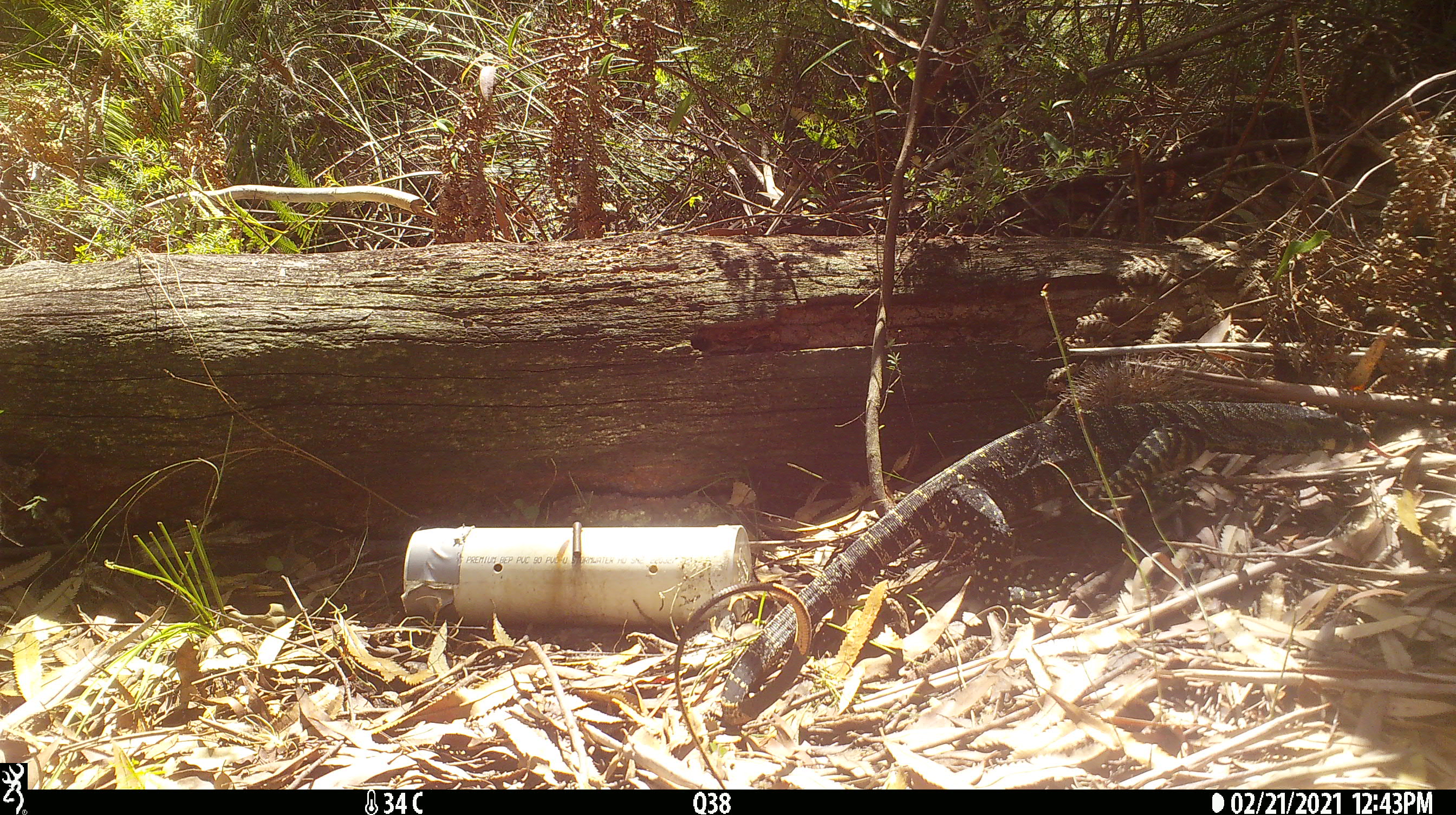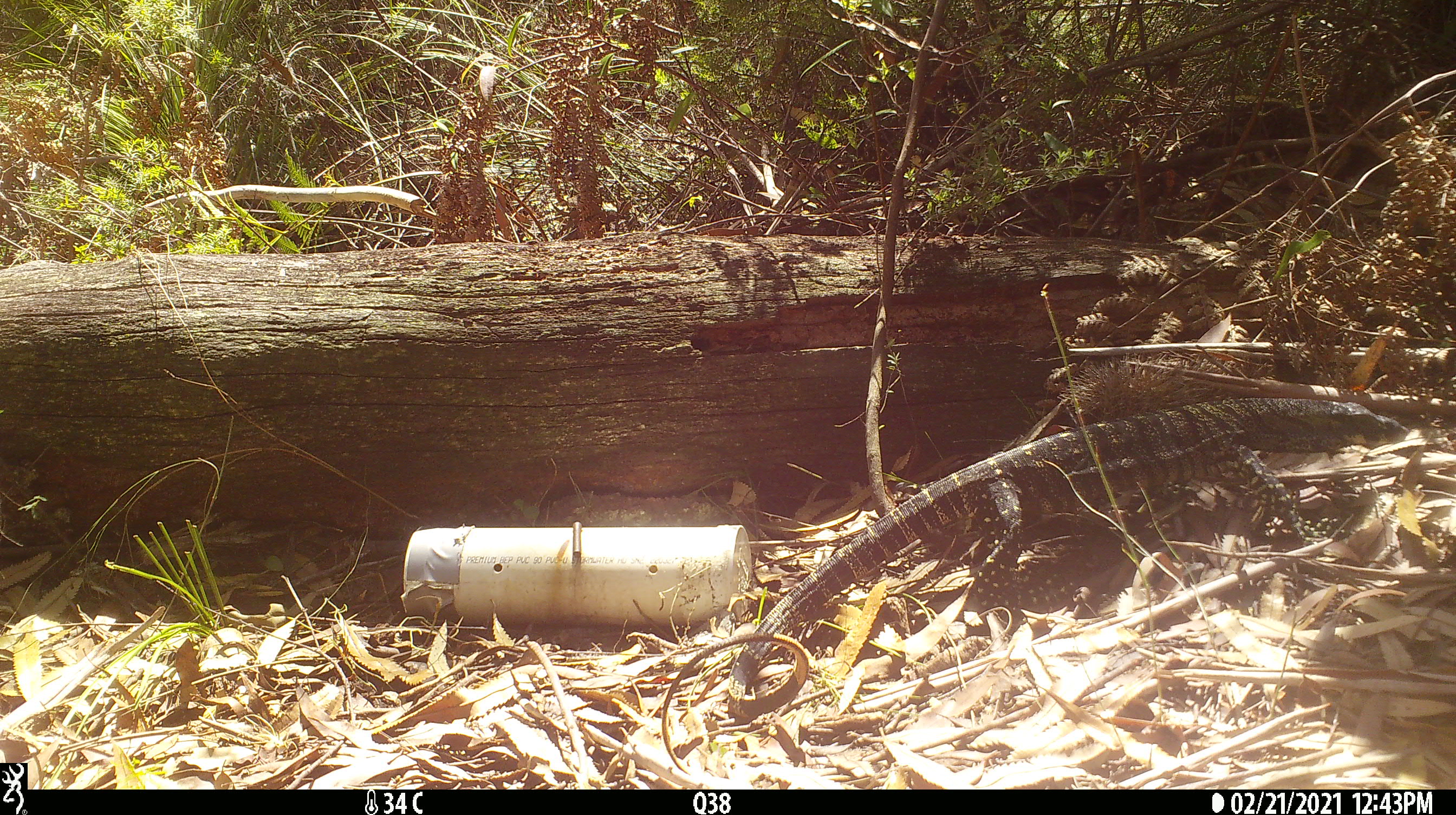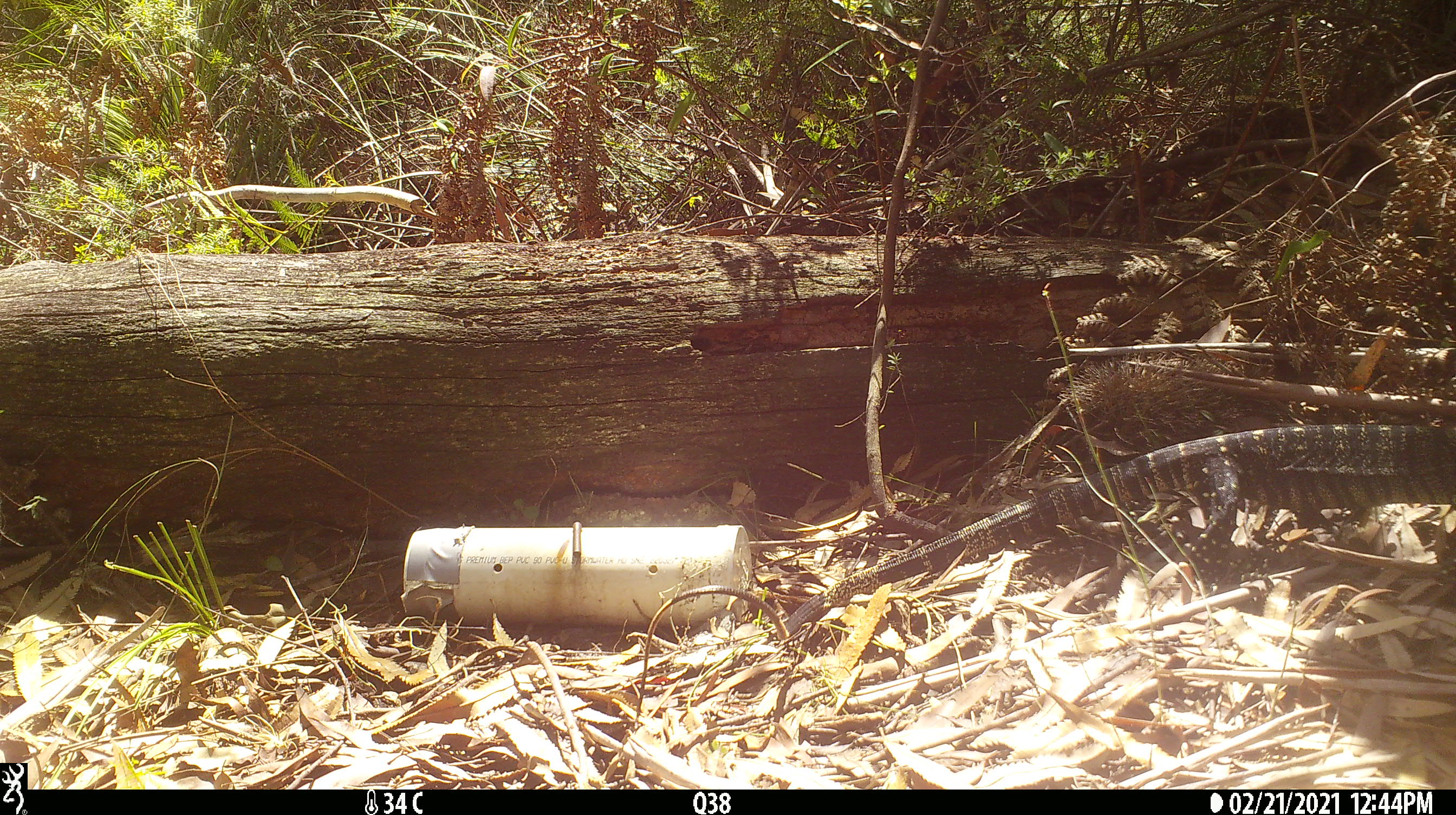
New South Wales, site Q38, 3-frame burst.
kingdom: Animalia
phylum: Chordata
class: Reptilia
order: Squamata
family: Varanidae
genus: Varanus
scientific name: Varanus varius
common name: lace monitor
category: goanna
Goanna (lace monitor) (Varanus varius).